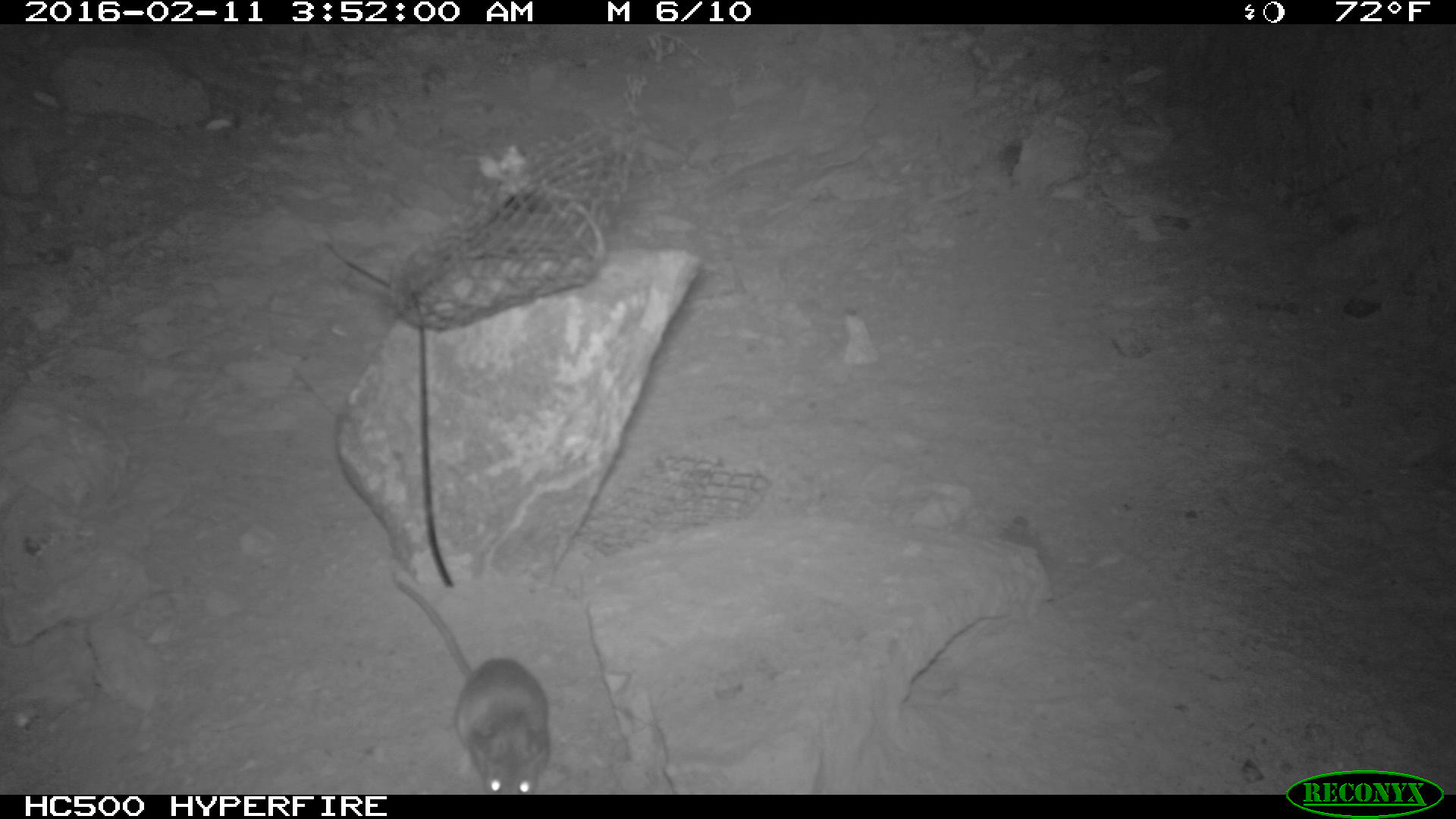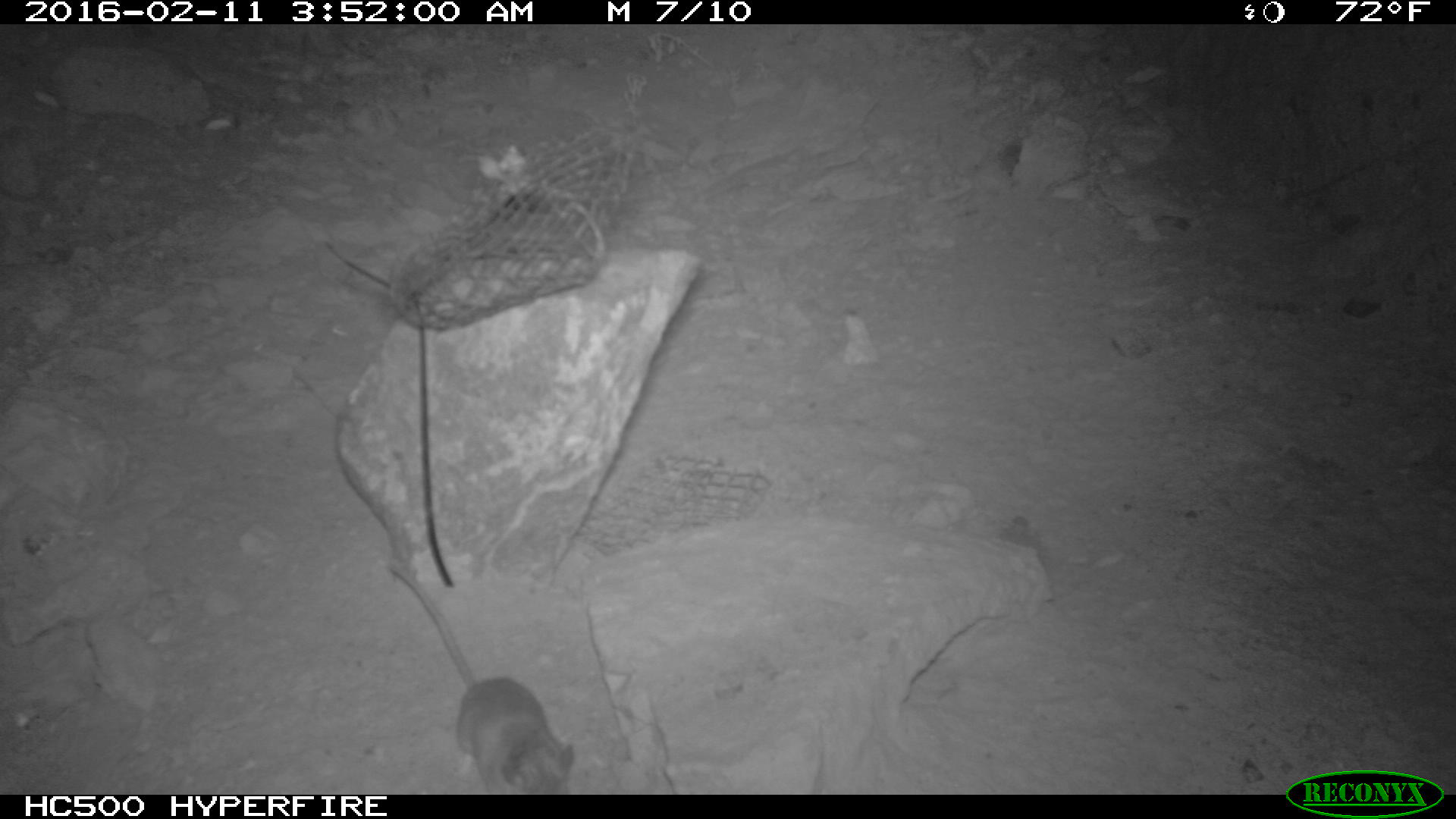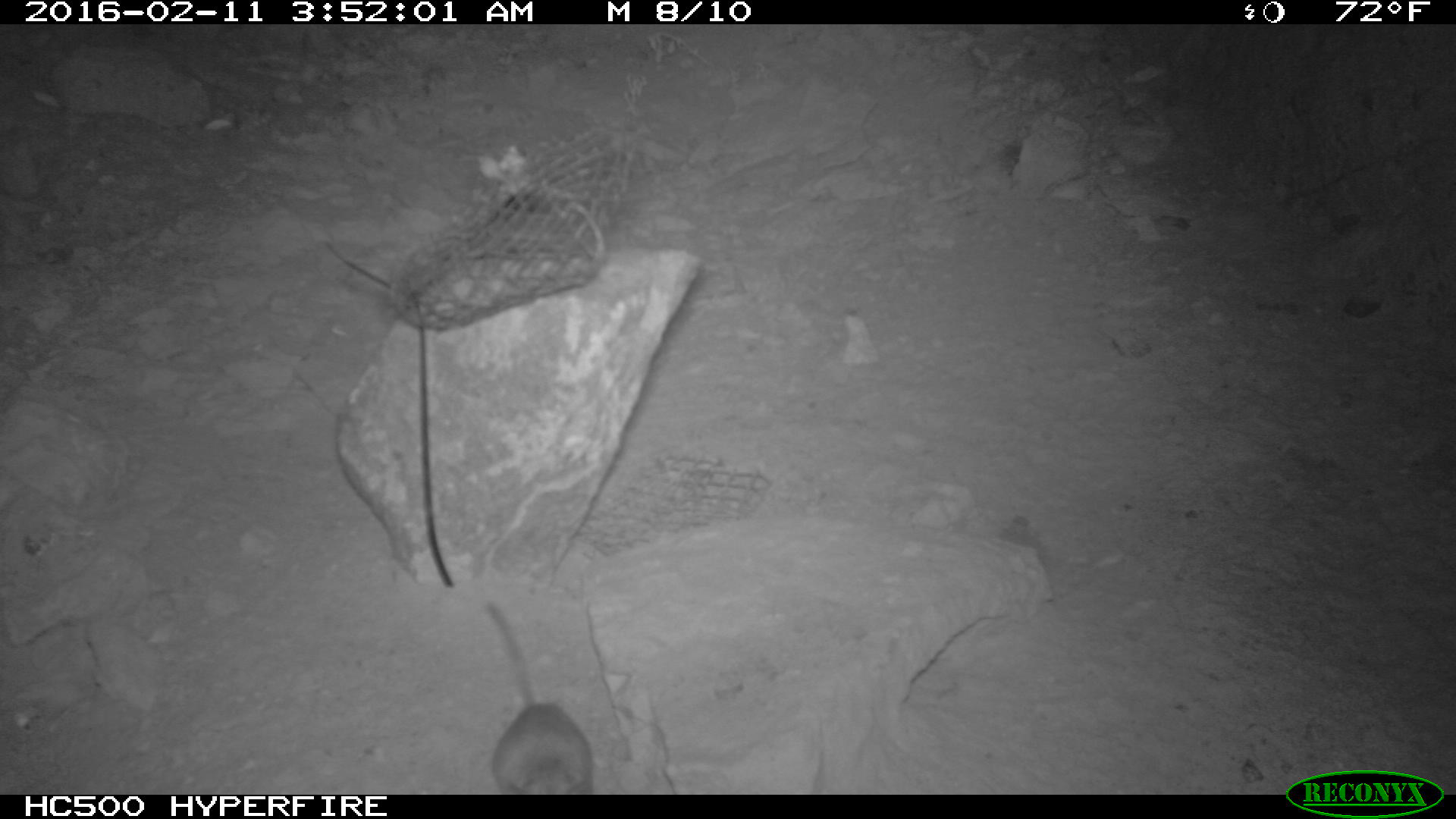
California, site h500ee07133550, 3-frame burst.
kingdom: Animalia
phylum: Chordata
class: Mammalia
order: Rodentia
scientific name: Rodentia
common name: rodent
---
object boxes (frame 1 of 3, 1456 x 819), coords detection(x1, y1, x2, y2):
rodent: detection(391, 576, 549, 793)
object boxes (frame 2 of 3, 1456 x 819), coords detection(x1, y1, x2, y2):
rodent: detection(388, 566, 573, 793)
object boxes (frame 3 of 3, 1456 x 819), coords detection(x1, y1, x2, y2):
rodent: detection(485, 601, 593, 793)